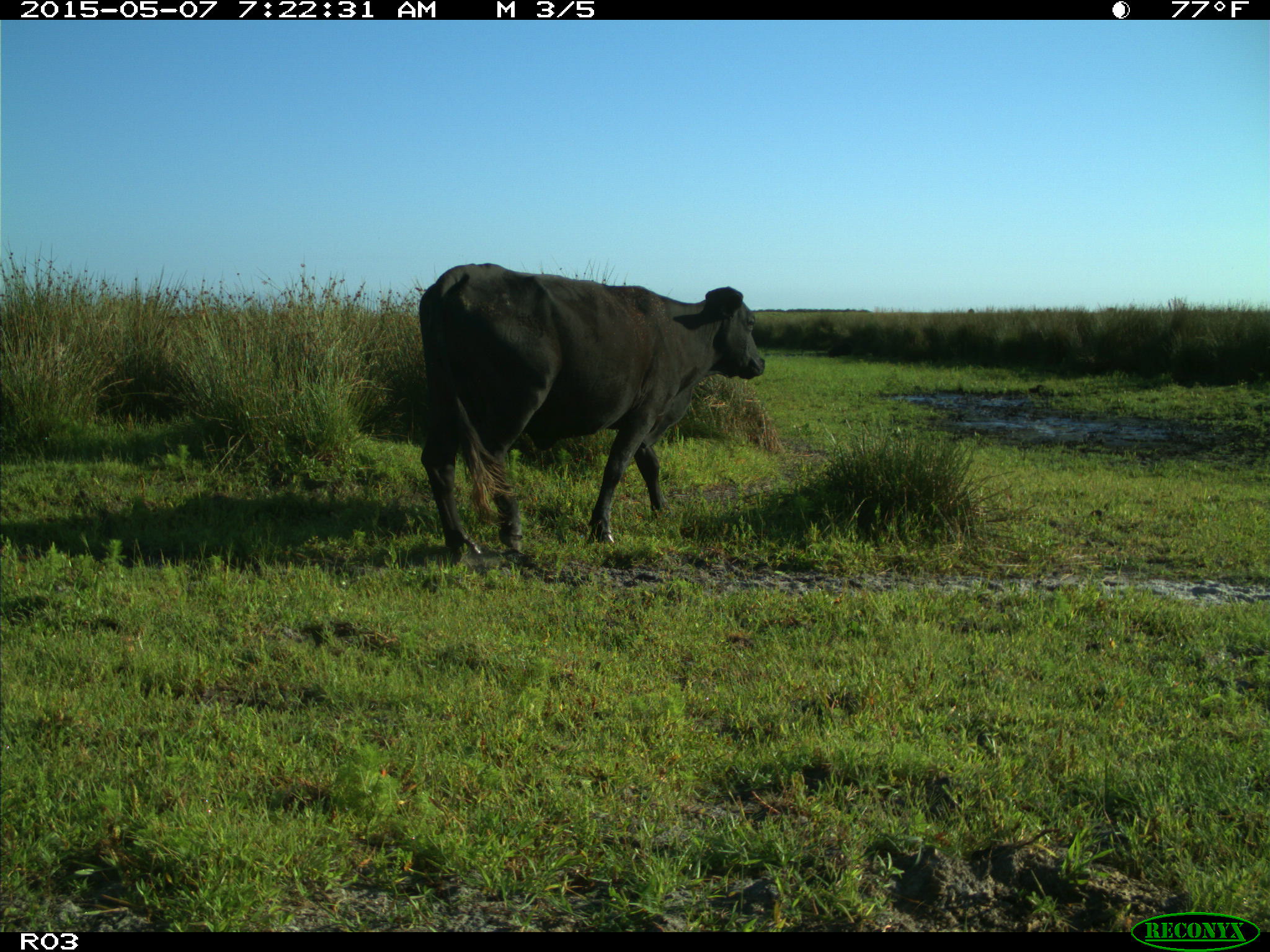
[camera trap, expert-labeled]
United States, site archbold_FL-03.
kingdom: Animalia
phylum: Chordata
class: Mammalia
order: Artiodactyla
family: Bovidae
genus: Bos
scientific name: Bos taurus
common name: domestic cow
Bos taurus (domestic cow).